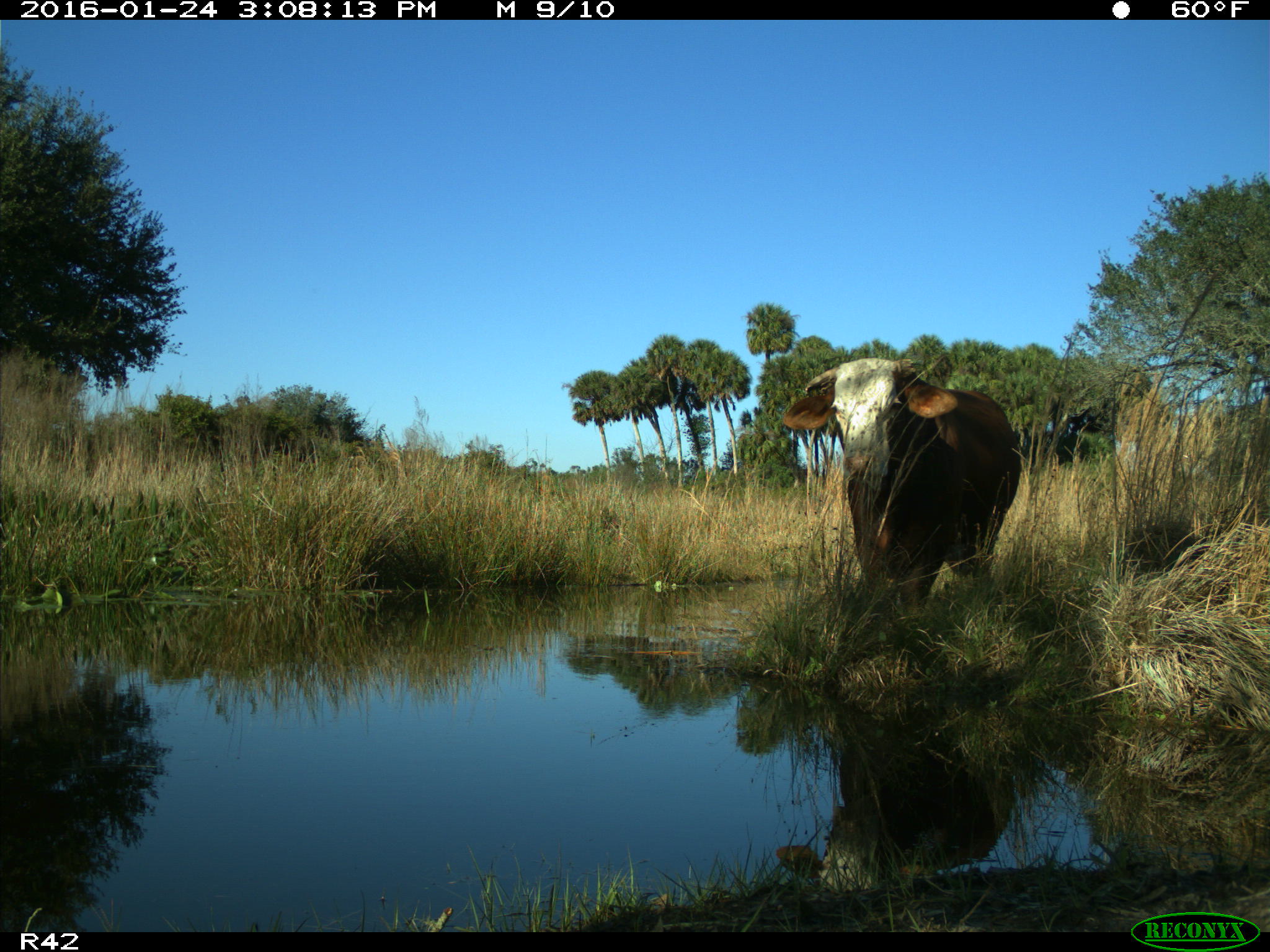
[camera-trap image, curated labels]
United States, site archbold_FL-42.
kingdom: Animalia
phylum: Chordata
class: Mammalia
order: Artiodactyla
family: Bovidae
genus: Bos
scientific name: Bos taurus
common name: domestic cow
Bos taurus (domestic cow).